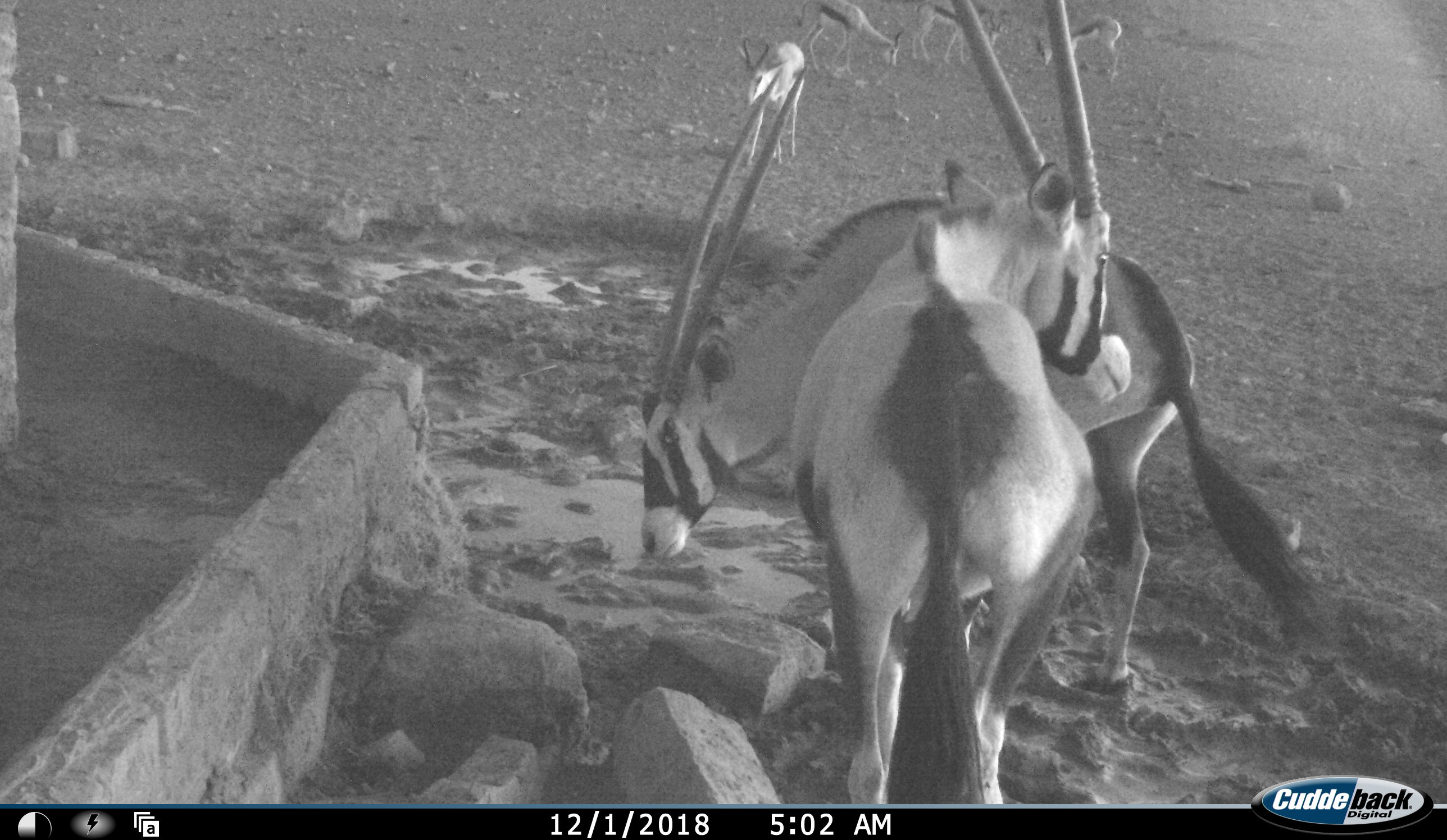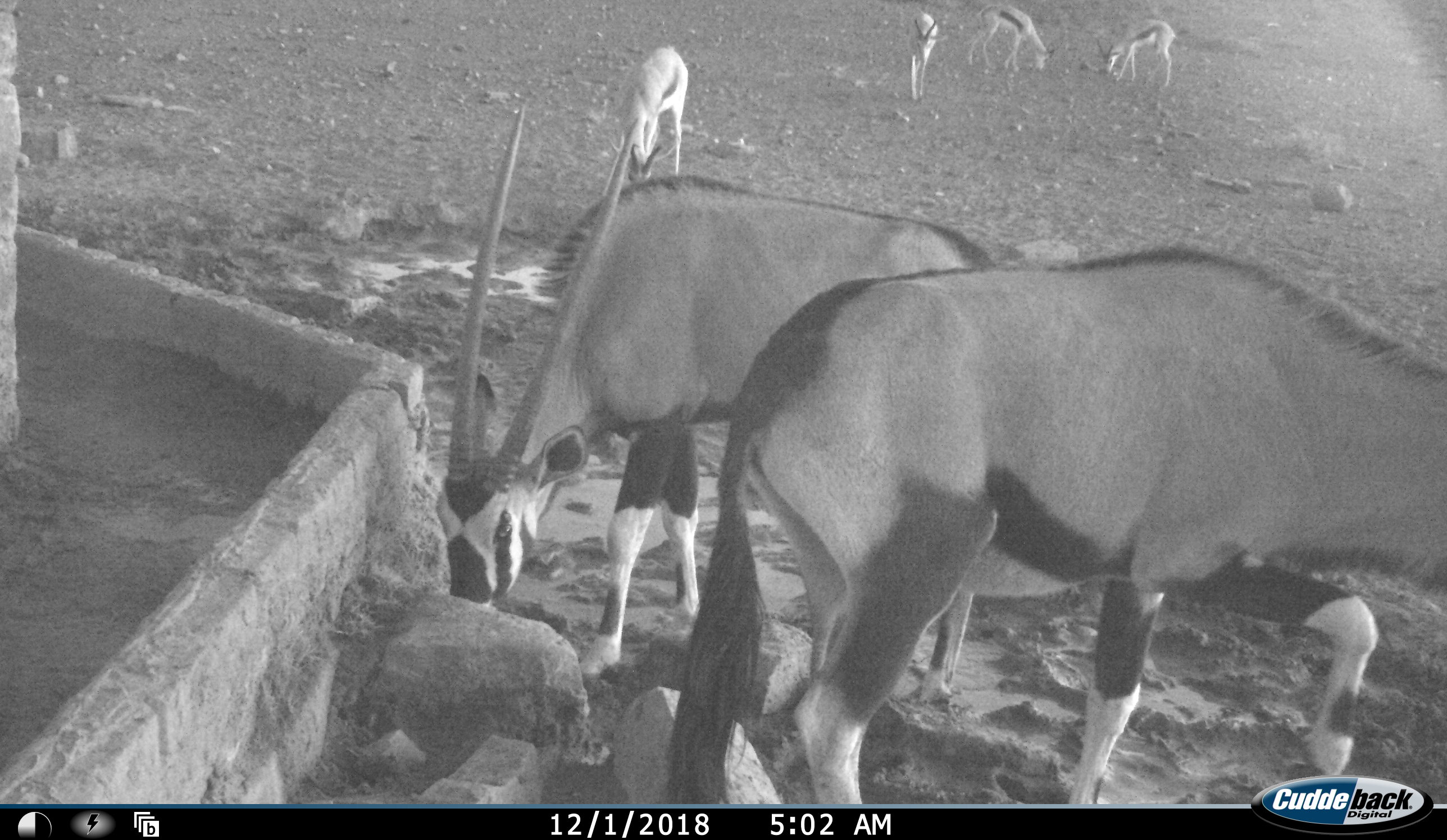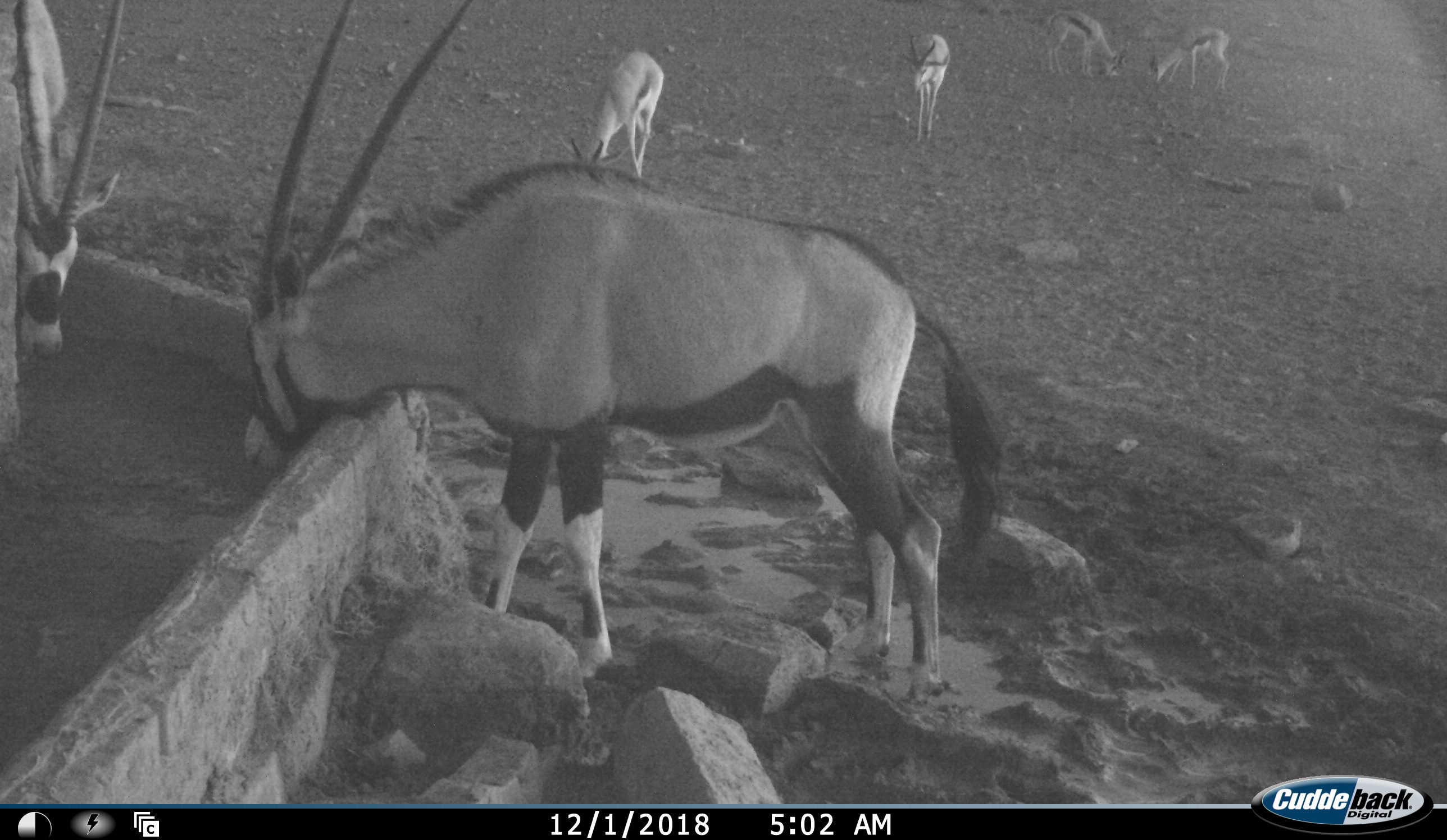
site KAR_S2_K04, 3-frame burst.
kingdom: Animalia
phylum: Chordata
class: Mammalia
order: Artiodactyla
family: Bovidae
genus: Oryx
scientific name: Oryx gazella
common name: gemsbok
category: oryx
Oryx (gemsbok) (Oryx gazella), count 2. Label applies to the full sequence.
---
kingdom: Animalia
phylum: Chordata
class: Mammalia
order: Artiodactyla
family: Bovidae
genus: Antidorcas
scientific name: Antidorcas marsupialis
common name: springbok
Springbok (Antidorcas marsupialis), count 4. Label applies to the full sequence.